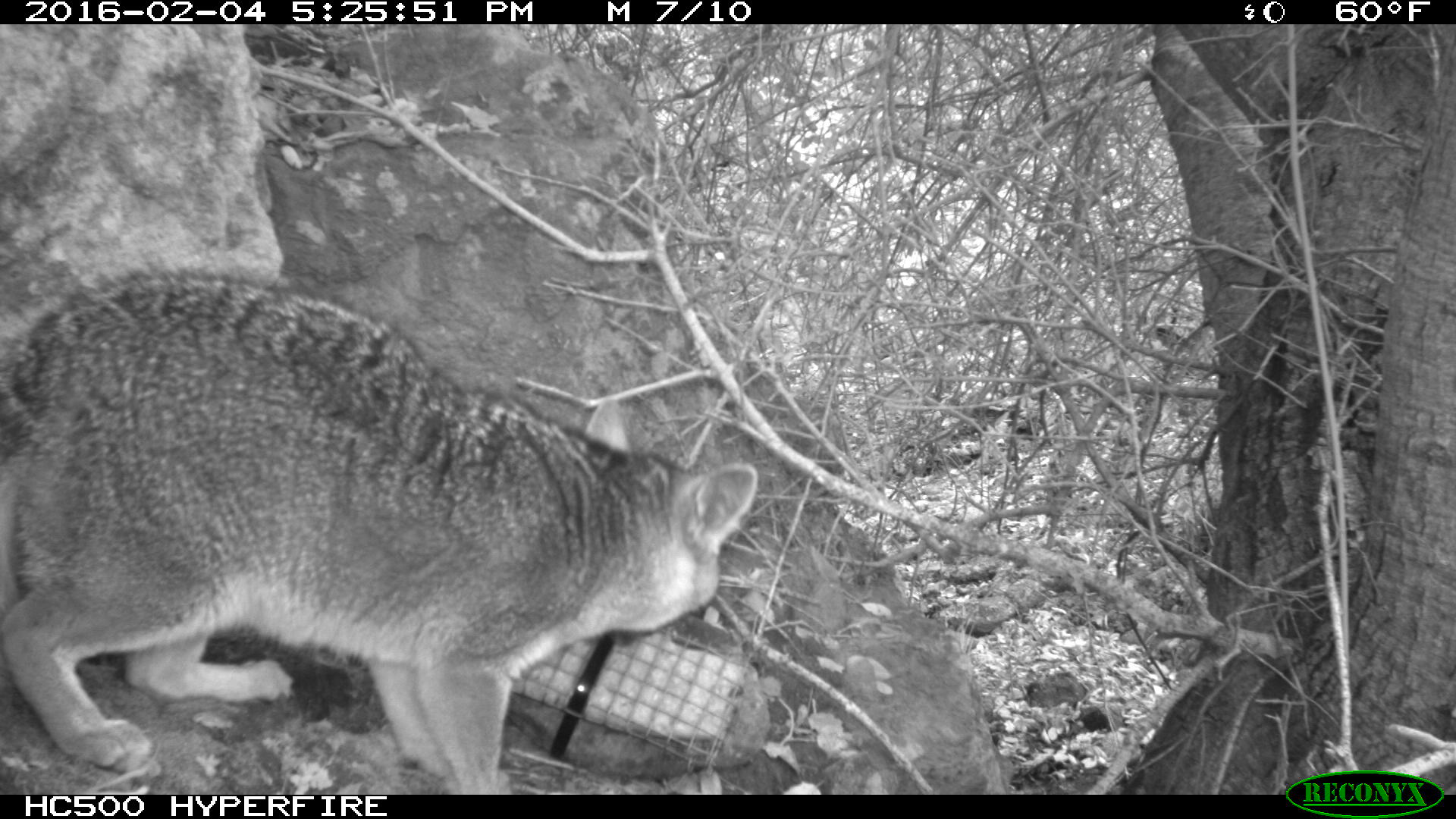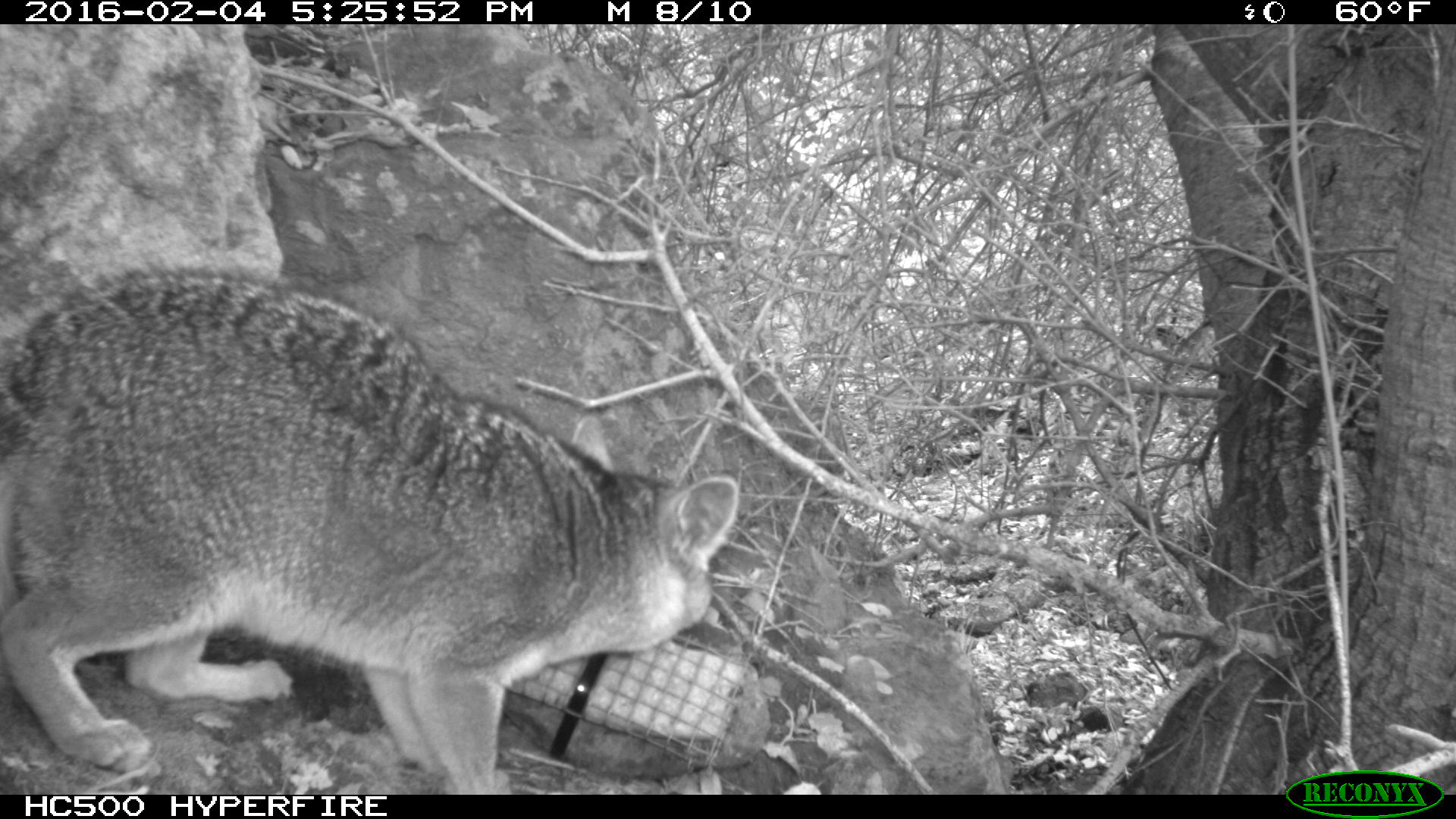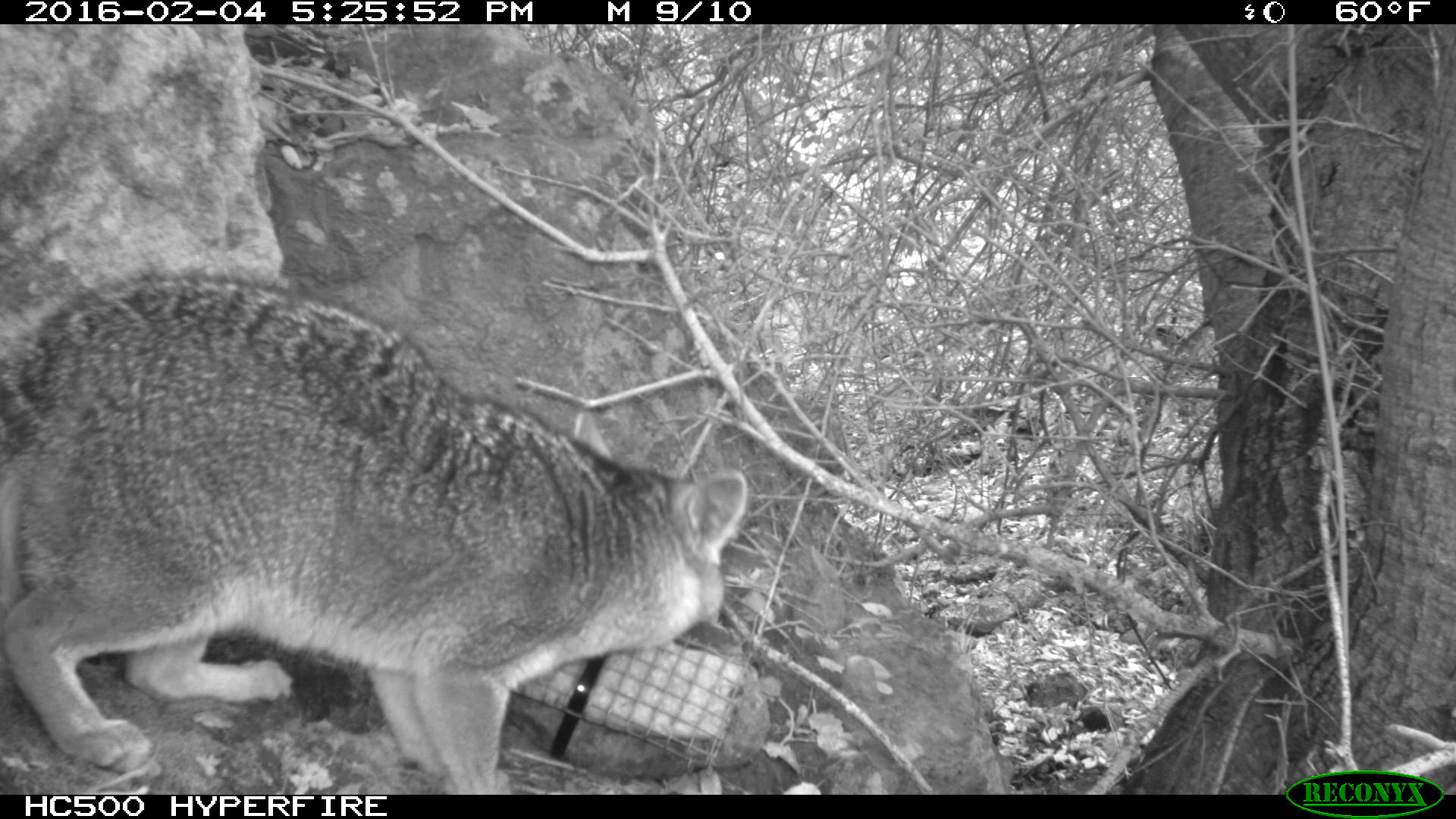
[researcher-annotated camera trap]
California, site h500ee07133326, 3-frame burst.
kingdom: Animalia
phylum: Chordata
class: Mammalia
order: Carnivora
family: Canidae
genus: Urocyon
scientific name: Urocyon littoralis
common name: island fox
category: fox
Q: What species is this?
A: Fox (island fox) (Urocyon littoralis).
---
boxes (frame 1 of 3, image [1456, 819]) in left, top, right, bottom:
fox: 0, 264, 758, 795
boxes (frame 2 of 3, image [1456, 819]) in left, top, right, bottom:
fox: 0, 268, 741, 795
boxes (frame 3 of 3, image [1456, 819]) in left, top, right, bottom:
fox: 0, 268, 747, 793